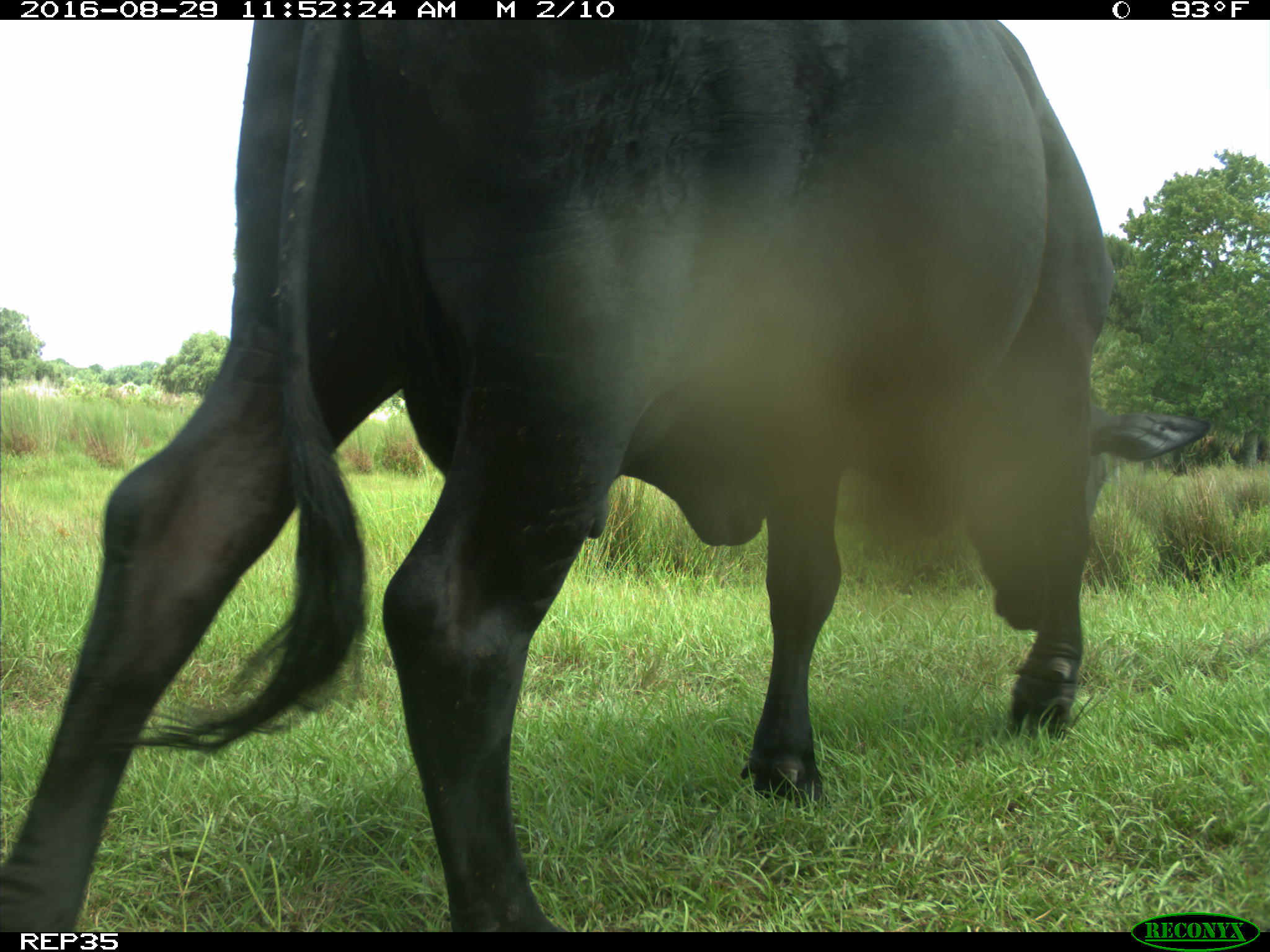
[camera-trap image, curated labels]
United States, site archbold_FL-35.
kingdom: Animalia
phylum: Chordata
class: Mammalia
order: Artiodactyla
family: Bovidae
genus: Bos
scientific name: Bos taurus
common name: domestic cow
Bos taurus (domestic cow).